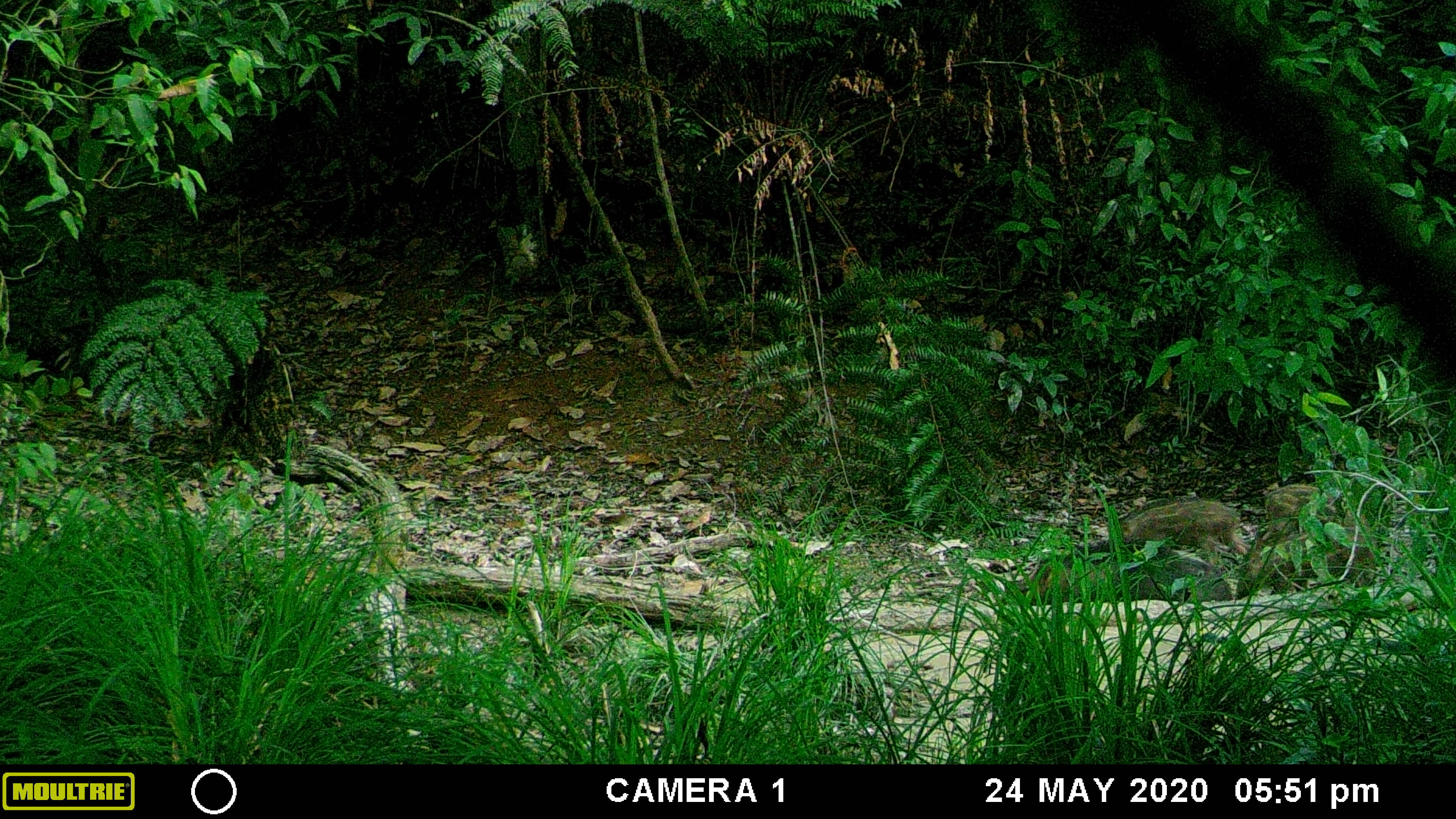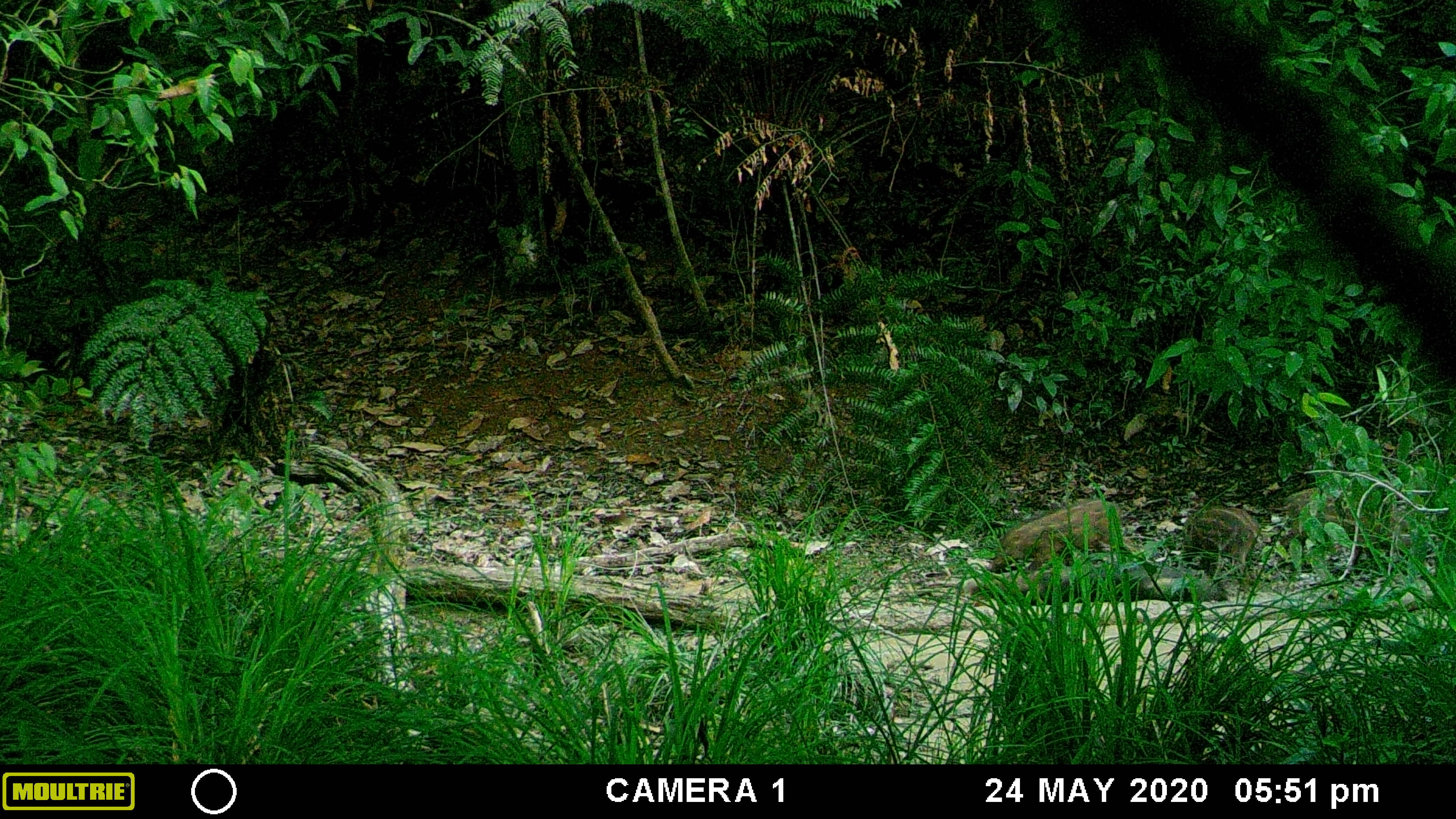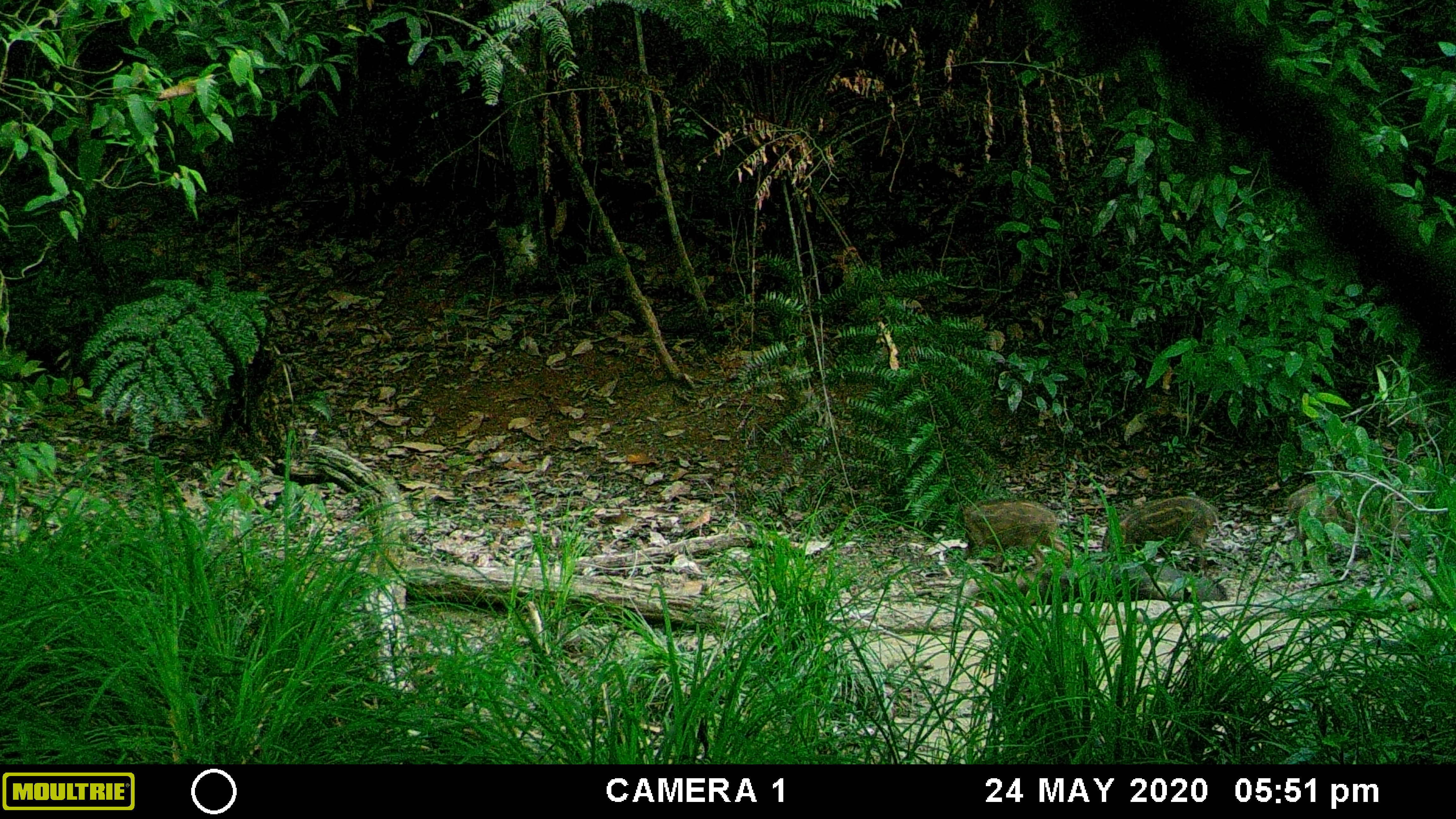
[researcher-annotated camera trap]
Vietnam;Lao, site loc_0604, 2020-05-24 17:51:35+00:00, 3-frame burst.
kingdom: Animalia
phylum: Chordata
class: Mammalia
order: Artiodactyla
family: Suidae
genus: Sus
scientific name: Sus scrofa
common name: eurasian wild pig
Eurasian wild pig (Sus scrofa). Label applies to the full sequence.